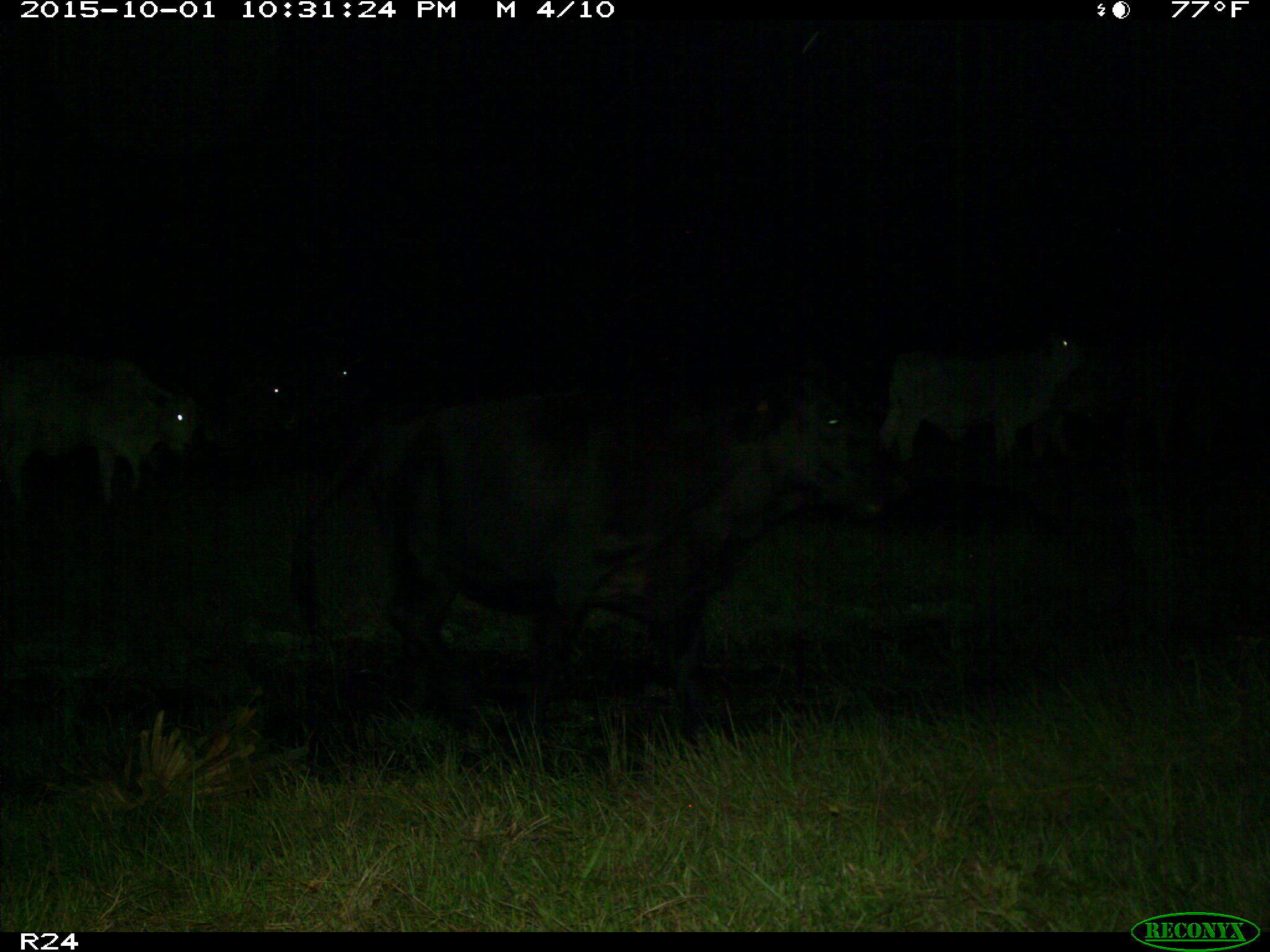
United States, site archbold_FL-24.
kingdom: Animalia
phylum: Chordata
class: Mammalia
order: Artiodactyla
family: Bovidae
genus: Bos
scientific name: Bos taurus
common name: domestic cow